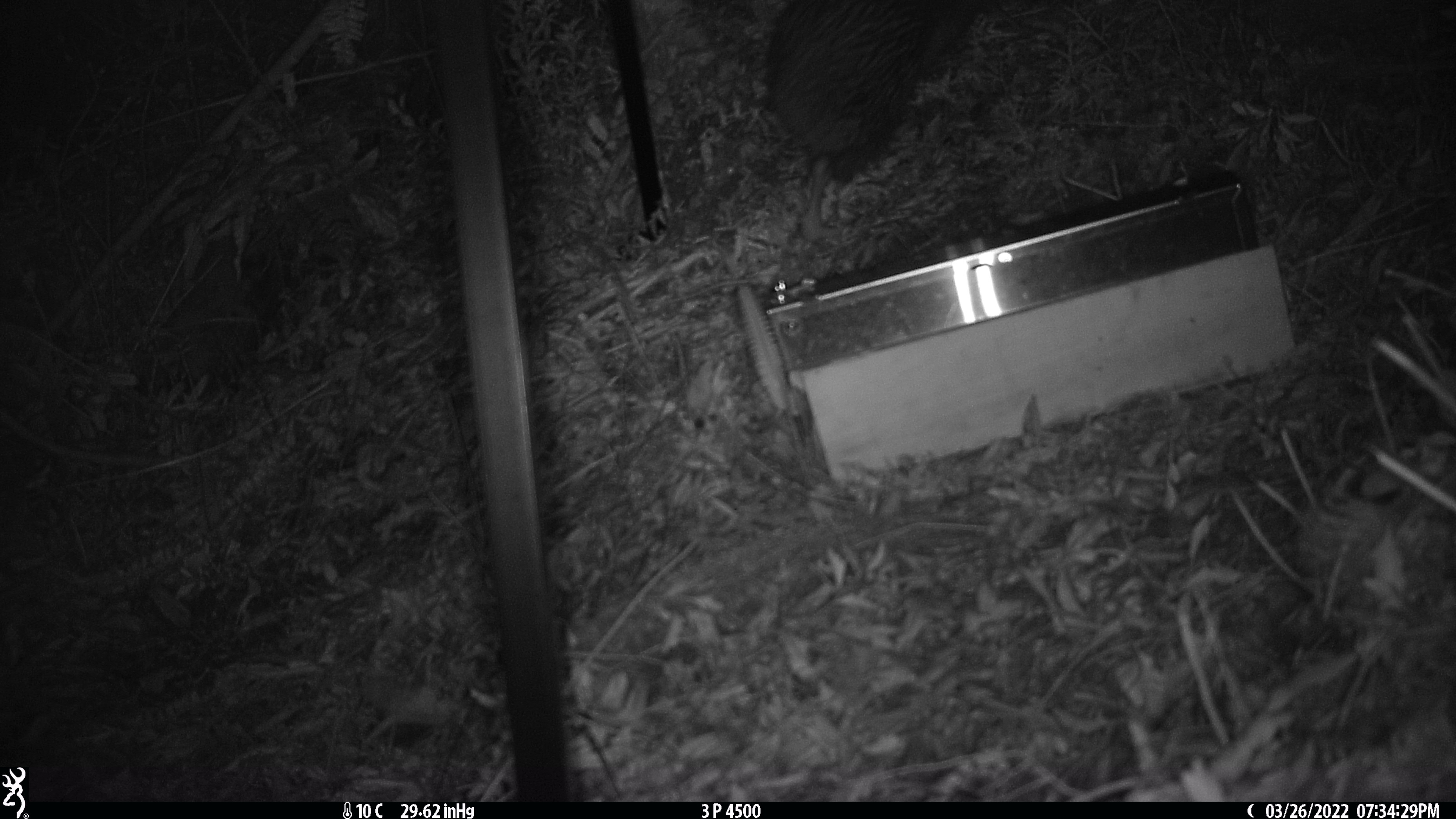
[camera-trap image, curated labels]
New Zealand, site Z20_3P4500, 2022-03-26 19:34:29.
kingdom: Animalia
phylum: Chordata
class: Aves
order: Apterygiformes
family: Apterygidae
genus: Apteryx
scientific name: Apteryx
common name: kiwi